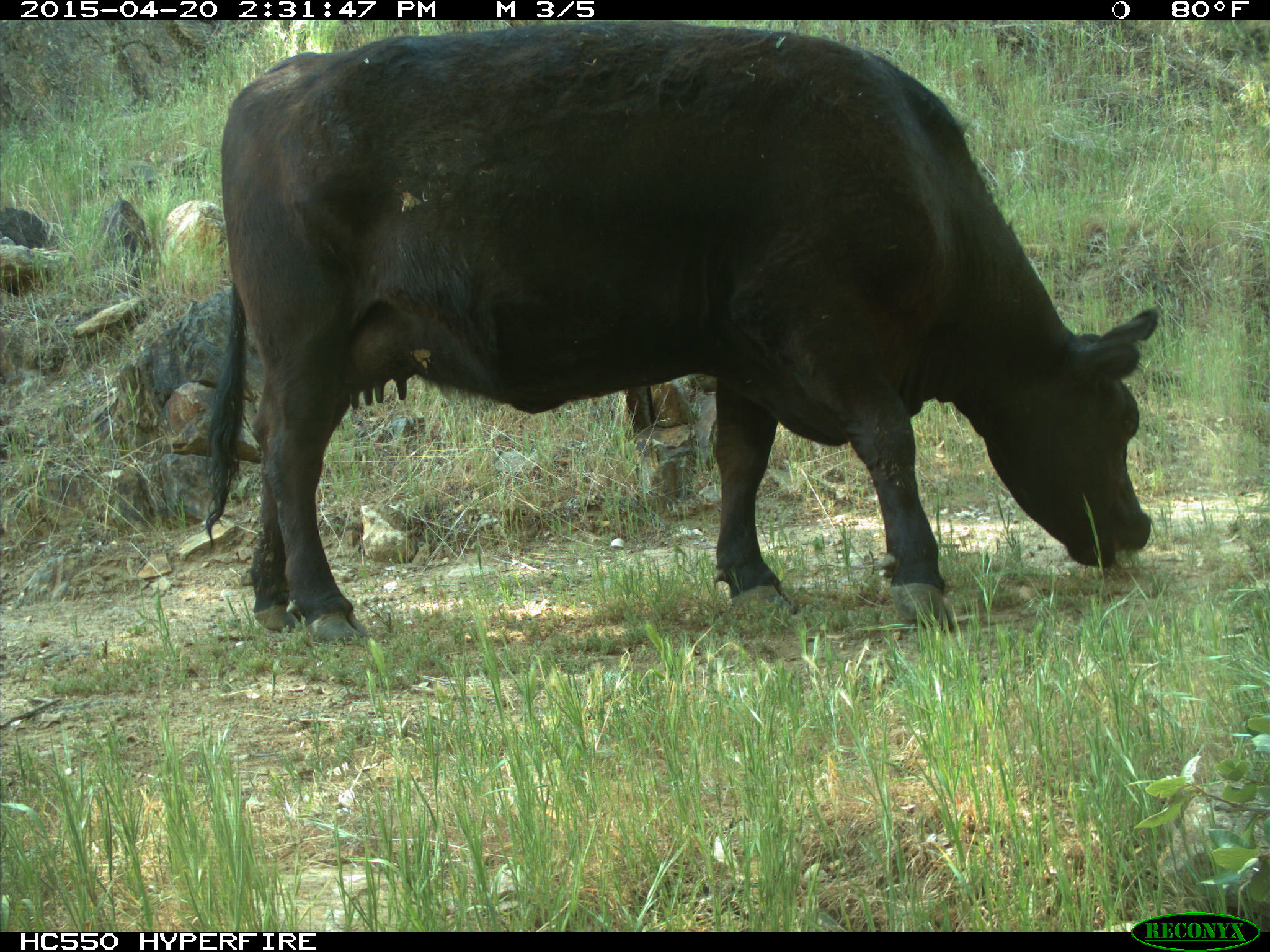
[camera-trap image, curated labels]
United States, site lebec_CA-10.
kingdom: Animalia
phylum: Chordata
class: Mammalia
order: Artiodactyla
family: Bovidae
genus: Bos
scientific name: Bos taurus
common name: domestic cow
Bos taurus (domestic cow).